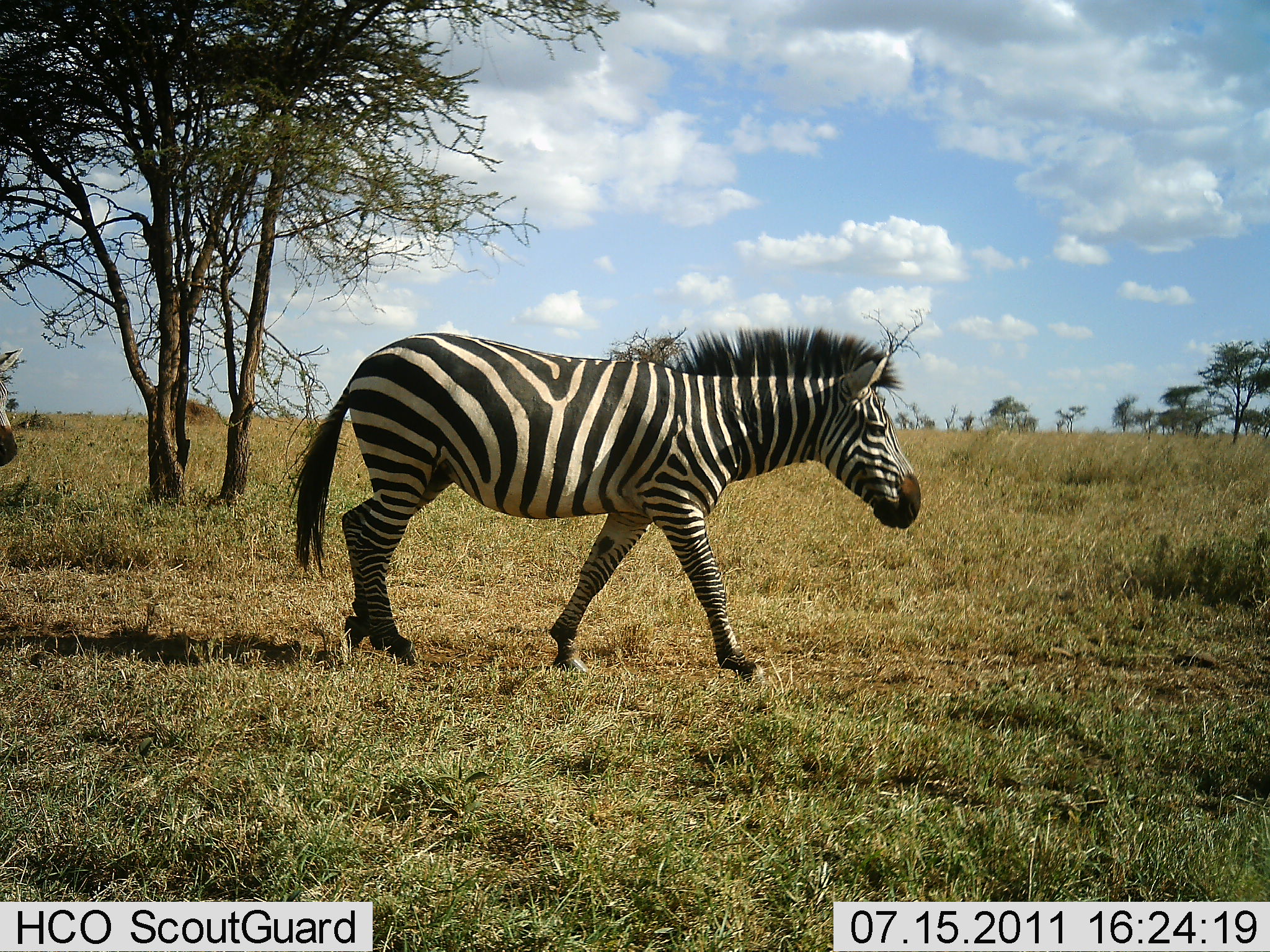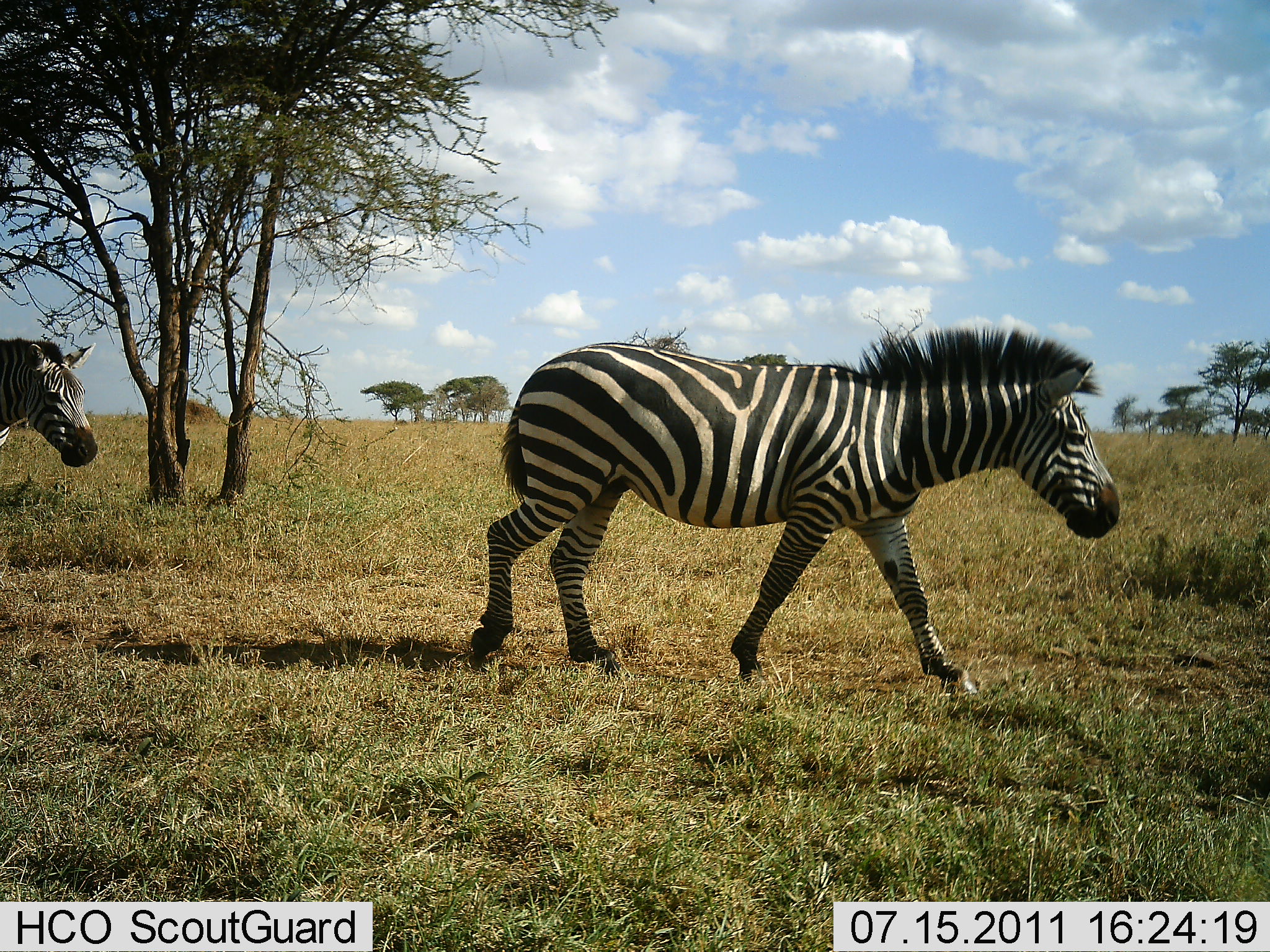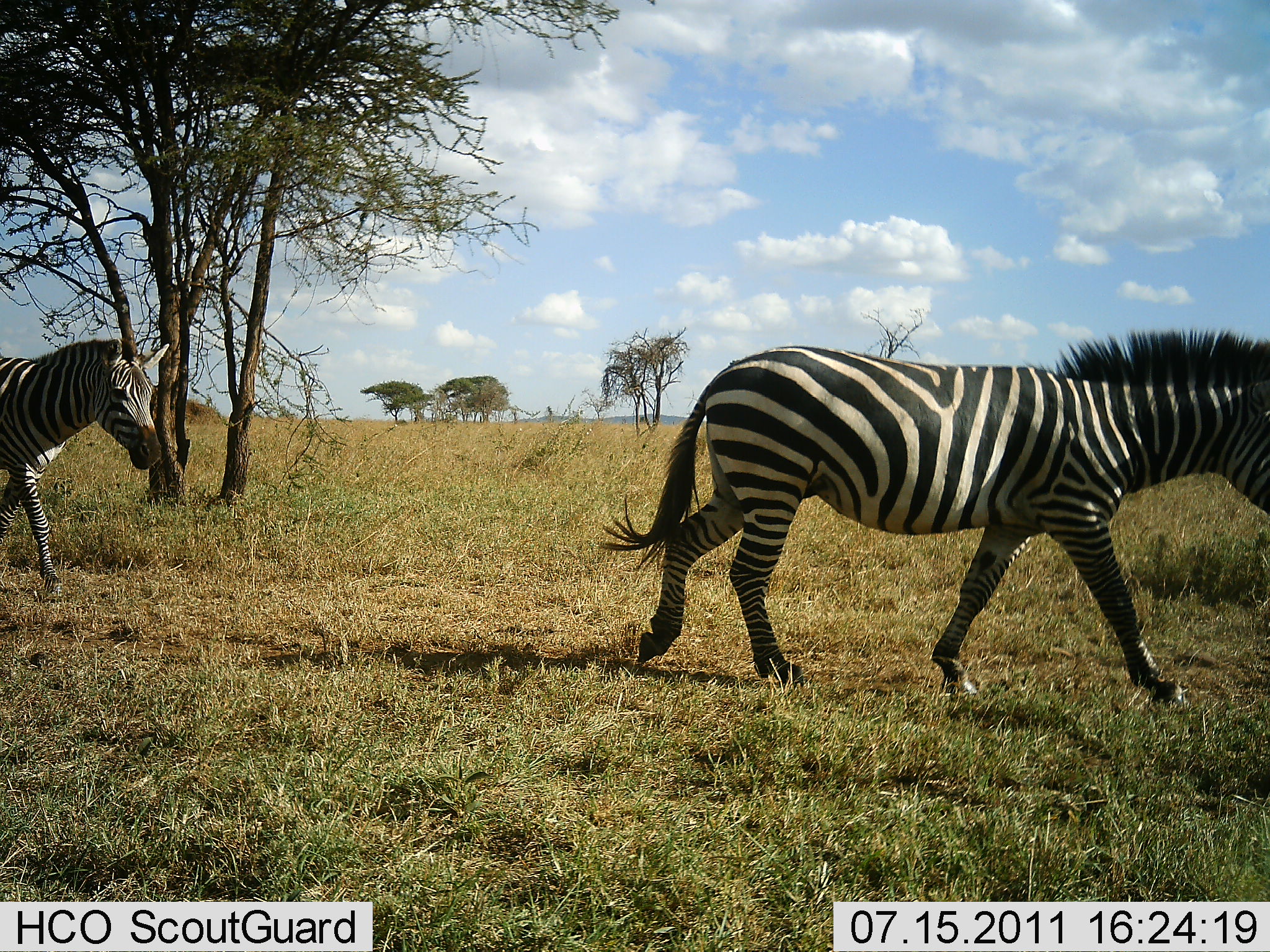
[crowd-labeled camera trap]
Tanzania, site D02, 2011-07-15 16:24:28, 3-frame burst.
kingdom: Animalia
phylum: Chordata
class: Mammalia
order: Perissodactyla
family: Equidae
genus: Equus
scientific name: Equus quagga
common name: plains zebra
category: zebra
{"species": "zebra (plains zebra) (Equus quagga)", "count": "2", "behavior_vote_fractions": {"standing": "0%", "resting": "0%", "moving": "100%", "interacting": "0%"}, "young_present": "0%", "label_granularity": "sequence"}